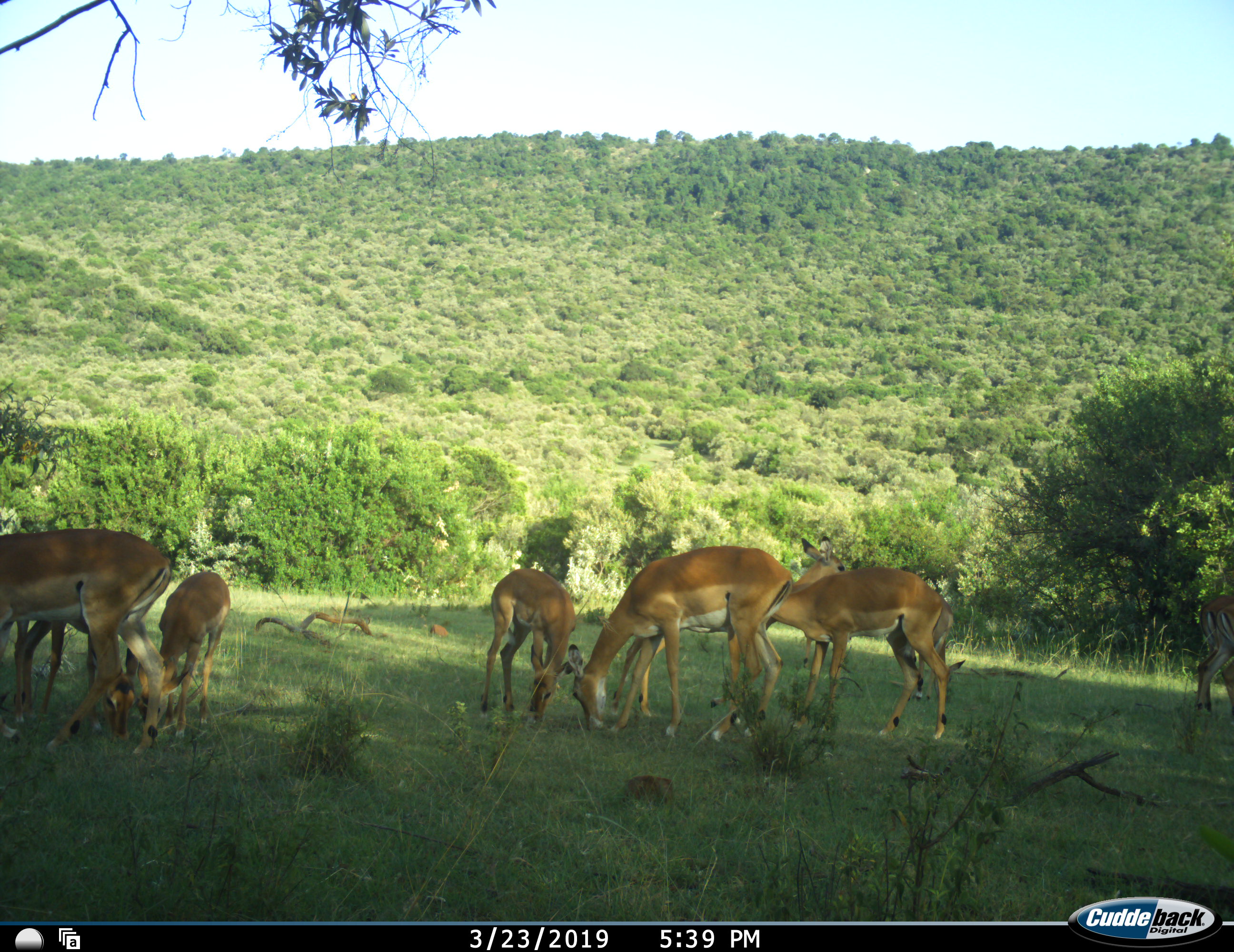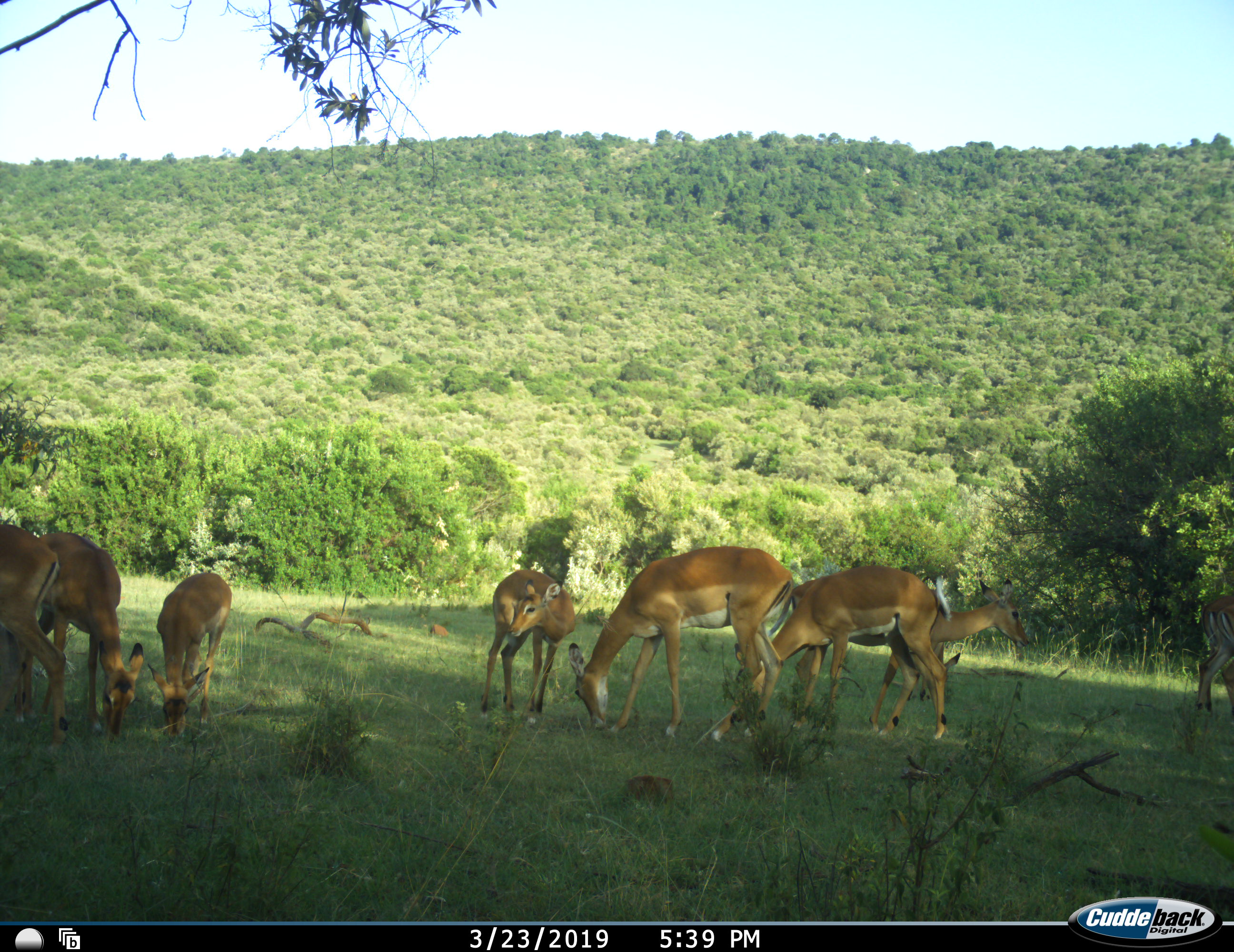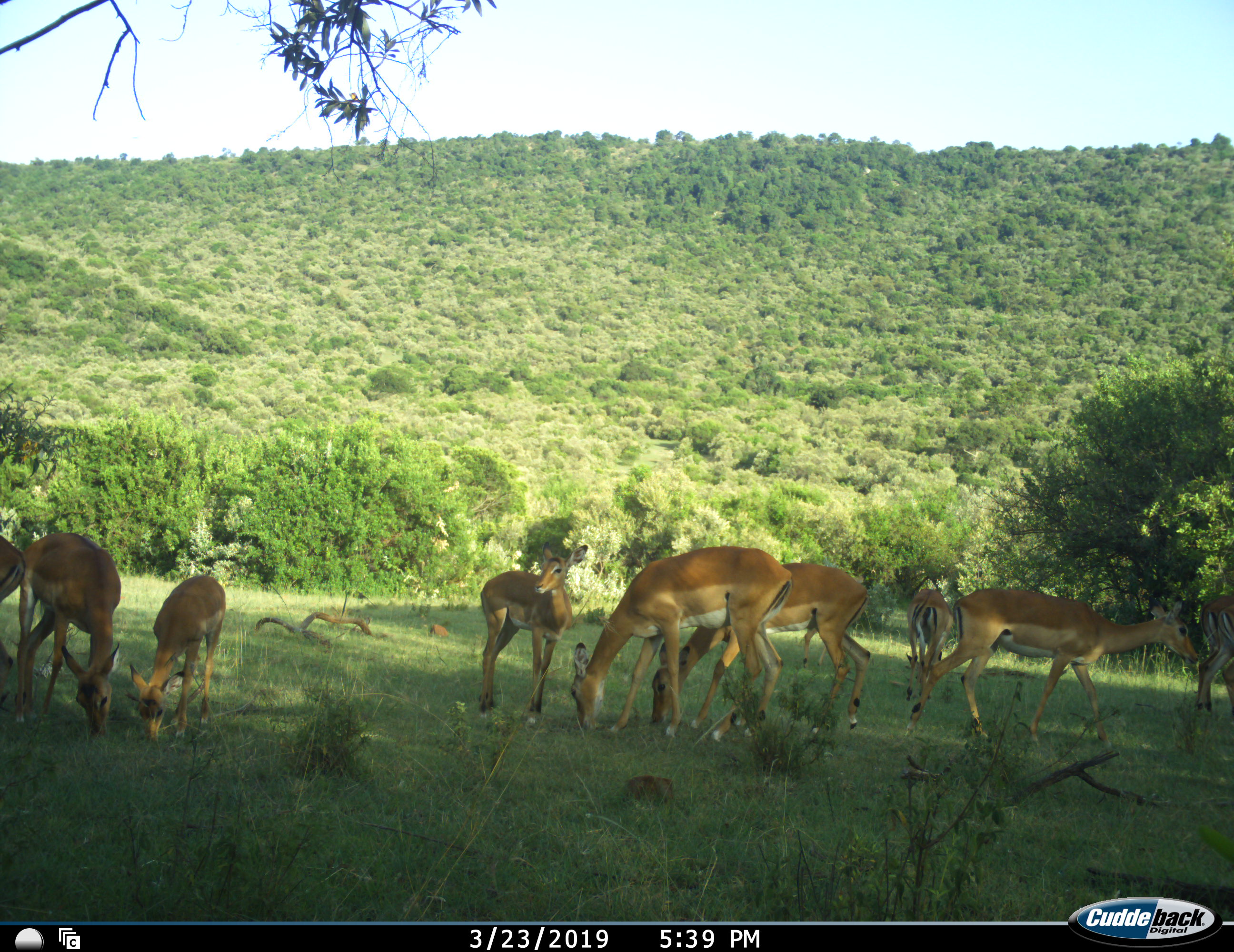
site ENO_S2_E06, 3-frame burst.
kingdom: Animalia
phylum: Chordata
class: Mammalia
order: Artiodactyla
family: Bovidae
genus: Aepyceros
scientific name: Aepyceros melampus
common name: impala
Impala (Aepyceros melampus), count 8. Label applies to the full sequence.